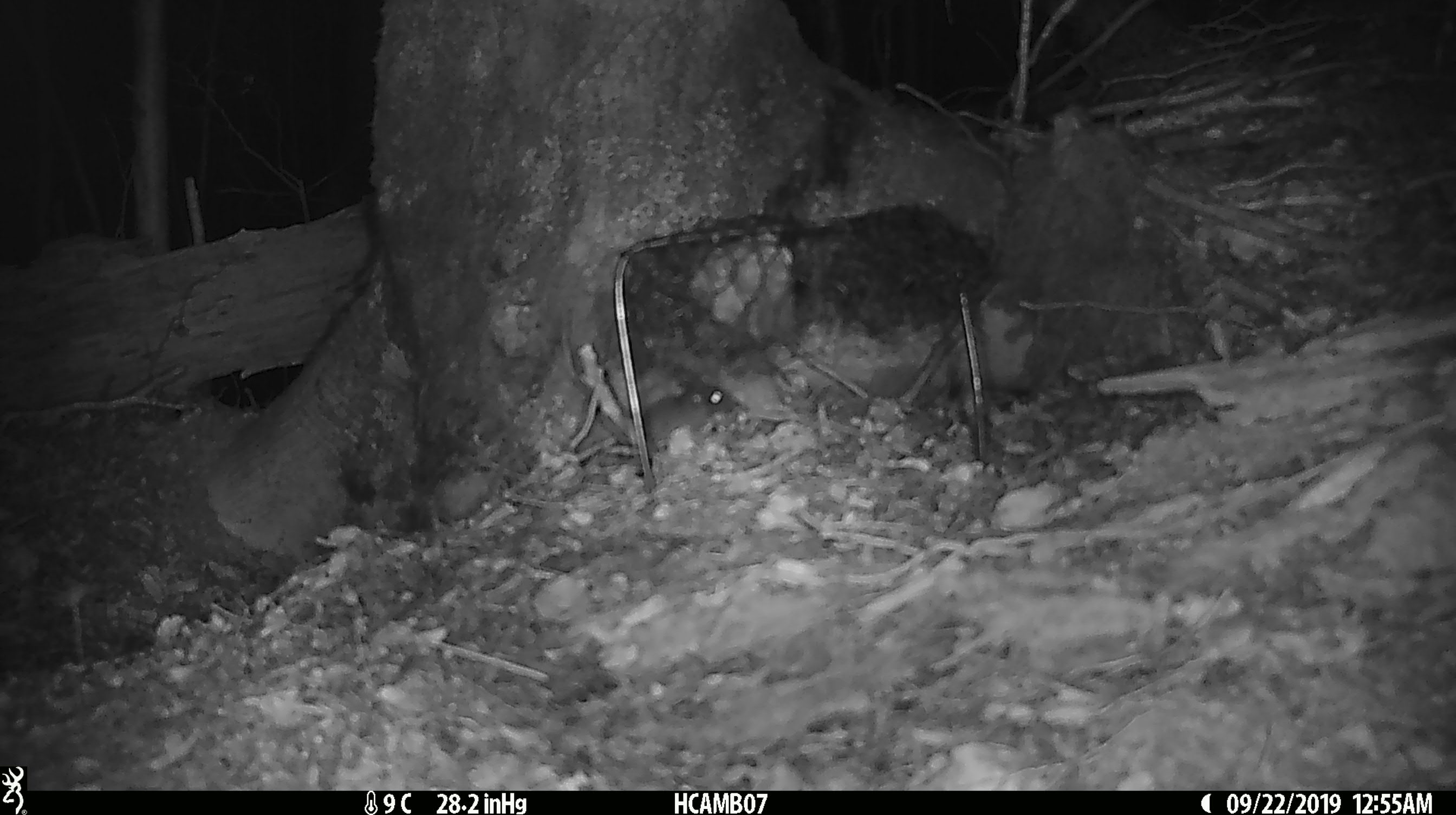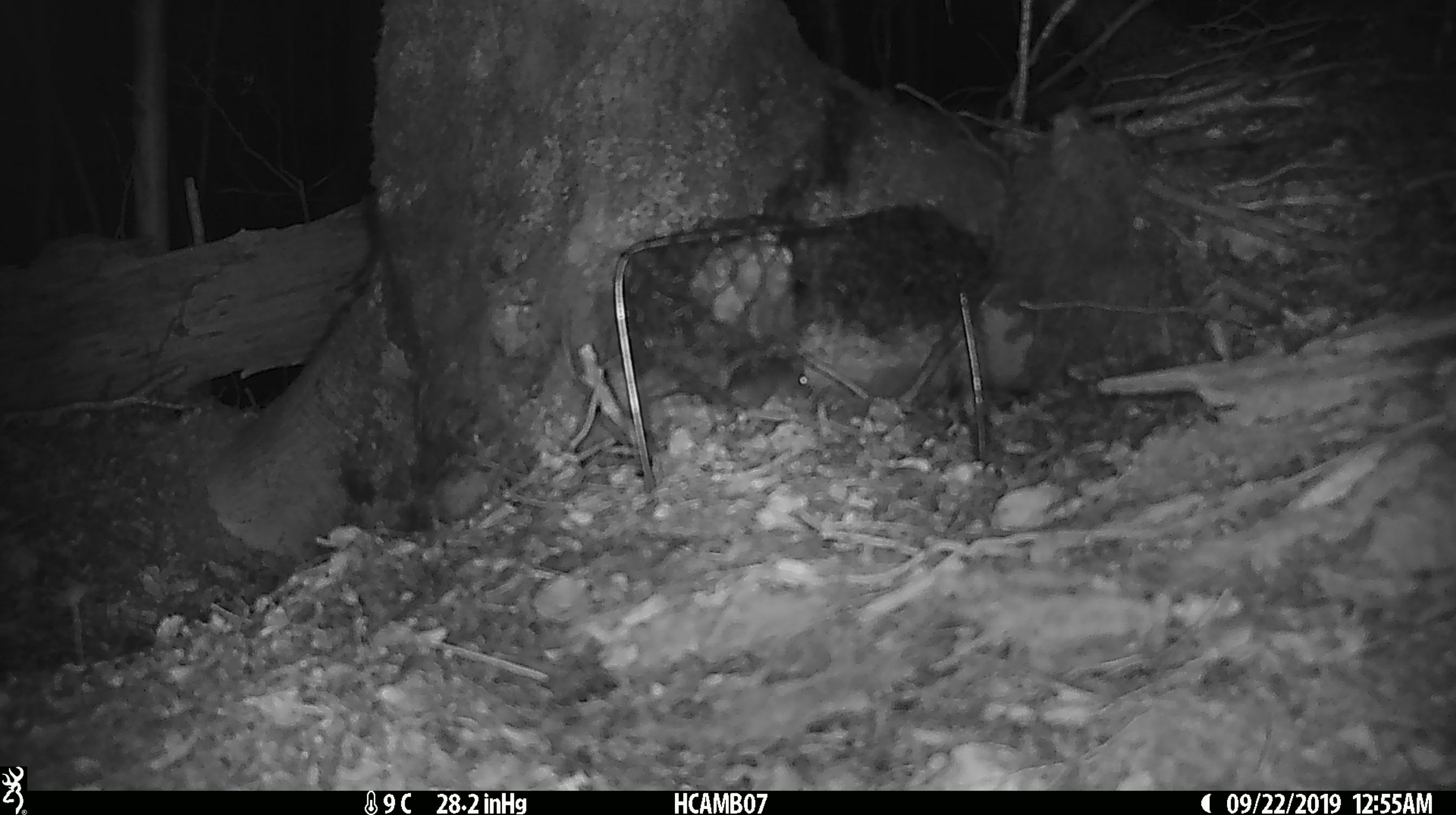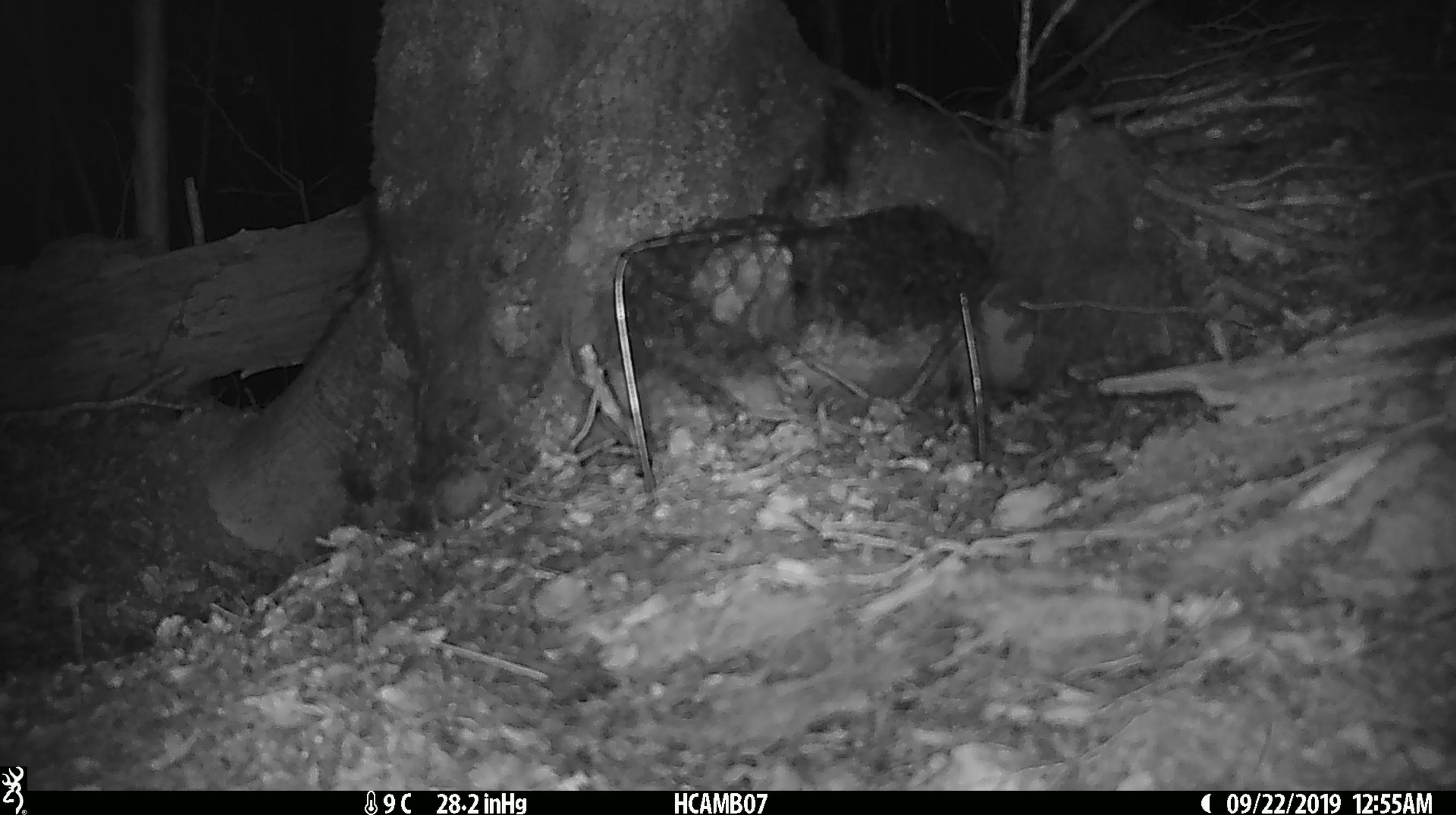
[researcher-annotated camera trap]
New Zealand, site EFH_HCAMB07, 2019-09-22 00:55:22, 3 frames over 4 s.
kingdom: Animalia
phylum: Chordata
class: Mammalia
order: Rodentia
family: Muridae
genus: Mus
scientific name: Mus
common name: mouse